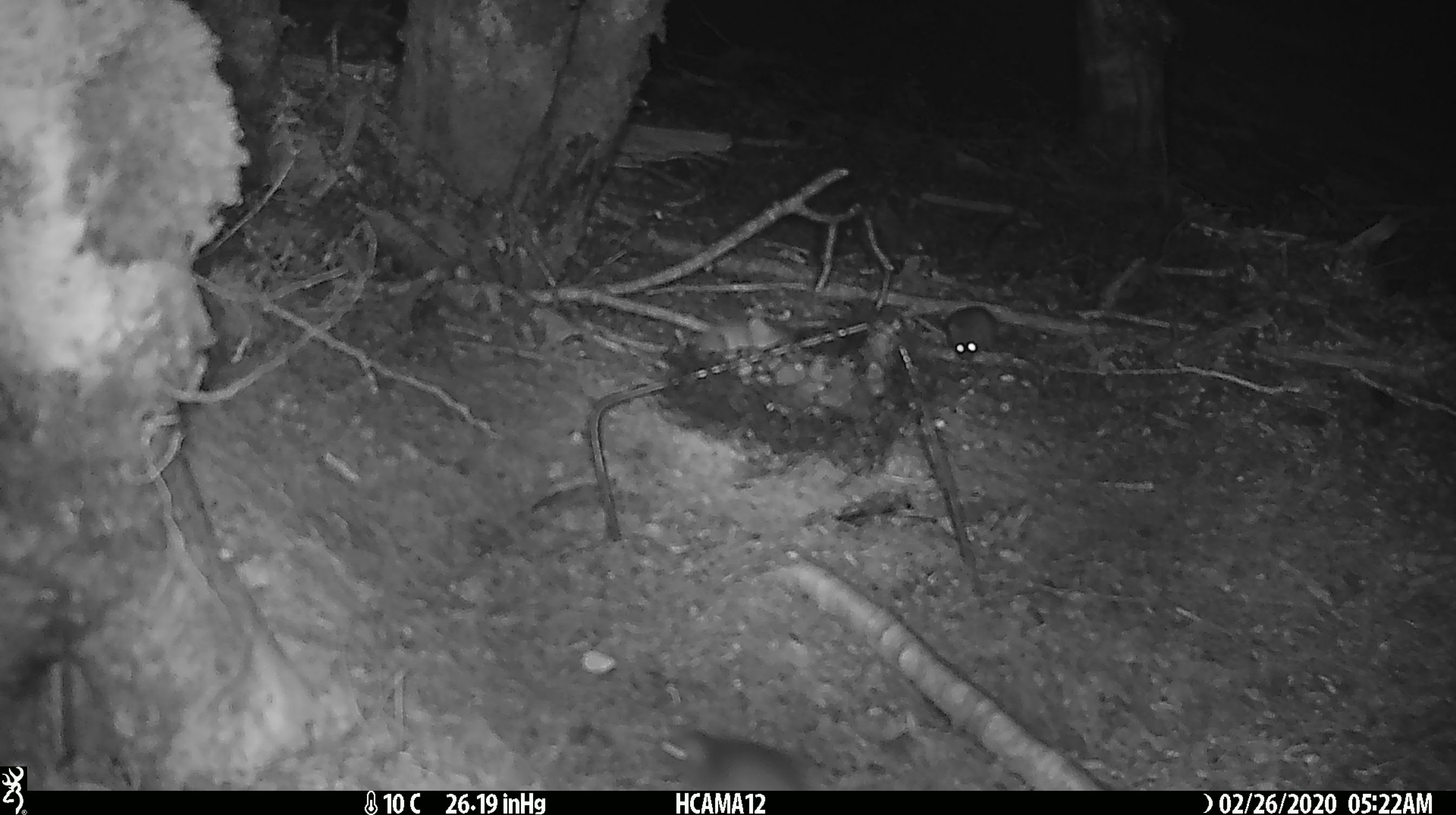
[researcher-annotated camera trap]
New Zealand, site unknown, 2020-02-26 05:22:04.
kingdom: Animalia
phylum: Chordata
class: Mammalia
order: Rodentia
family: Muridae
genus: Mus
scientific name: Mus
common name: mouse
Mouse (Mus).